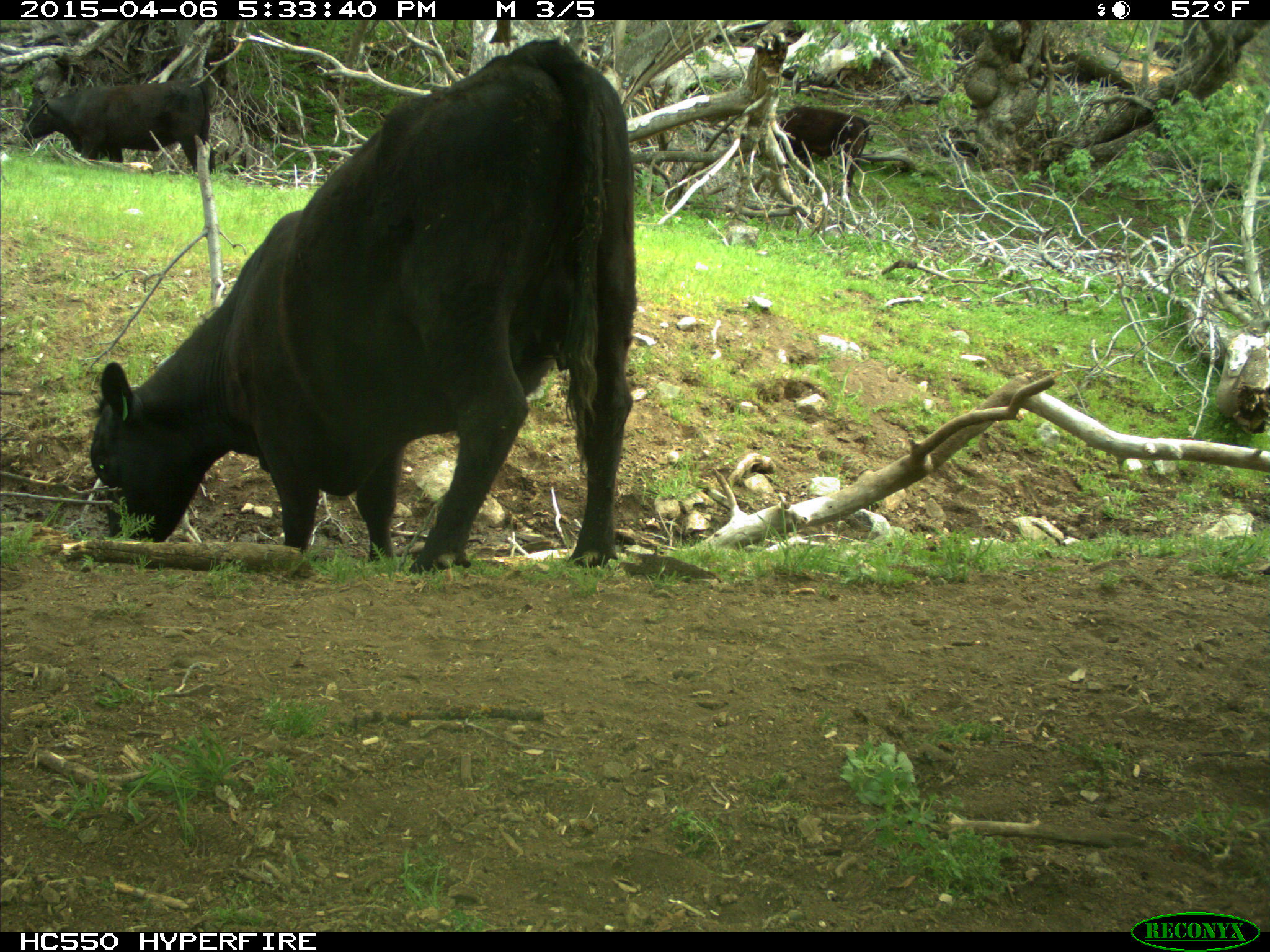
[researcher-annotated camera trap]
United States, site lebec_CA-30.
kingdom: Animalia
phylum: Chordata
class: Mammalia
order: Artiodactyla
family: Bovidae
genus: Bos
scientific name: Bos taurus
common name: domestic cow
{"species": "Bos taurus (domestic cow)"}